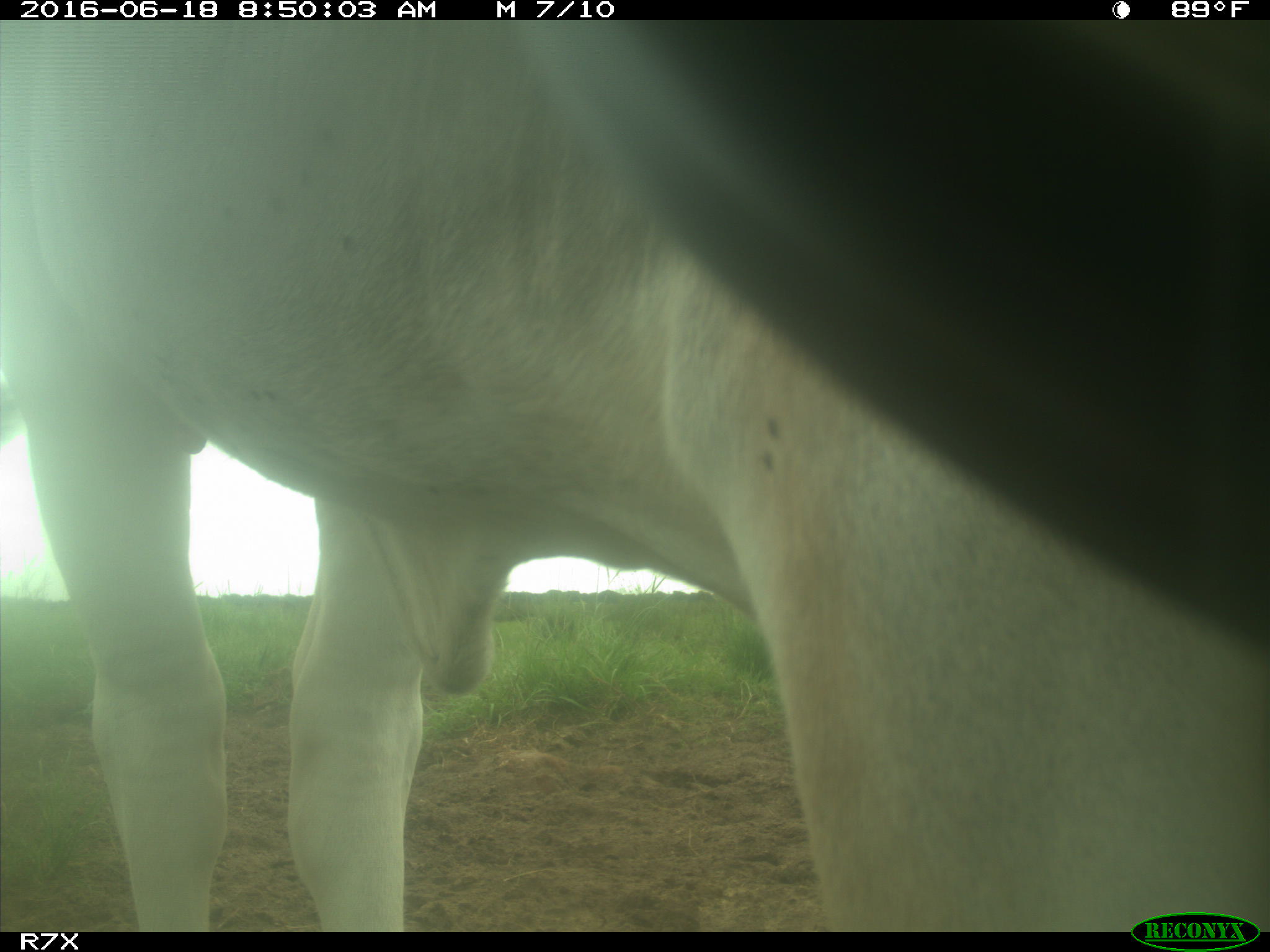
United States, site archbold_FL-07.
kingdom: Animalia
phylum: Chordata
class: Mammalia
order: Artiodactyla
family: Bovidae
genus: Bos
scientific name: Bos taurus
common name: domestic cow